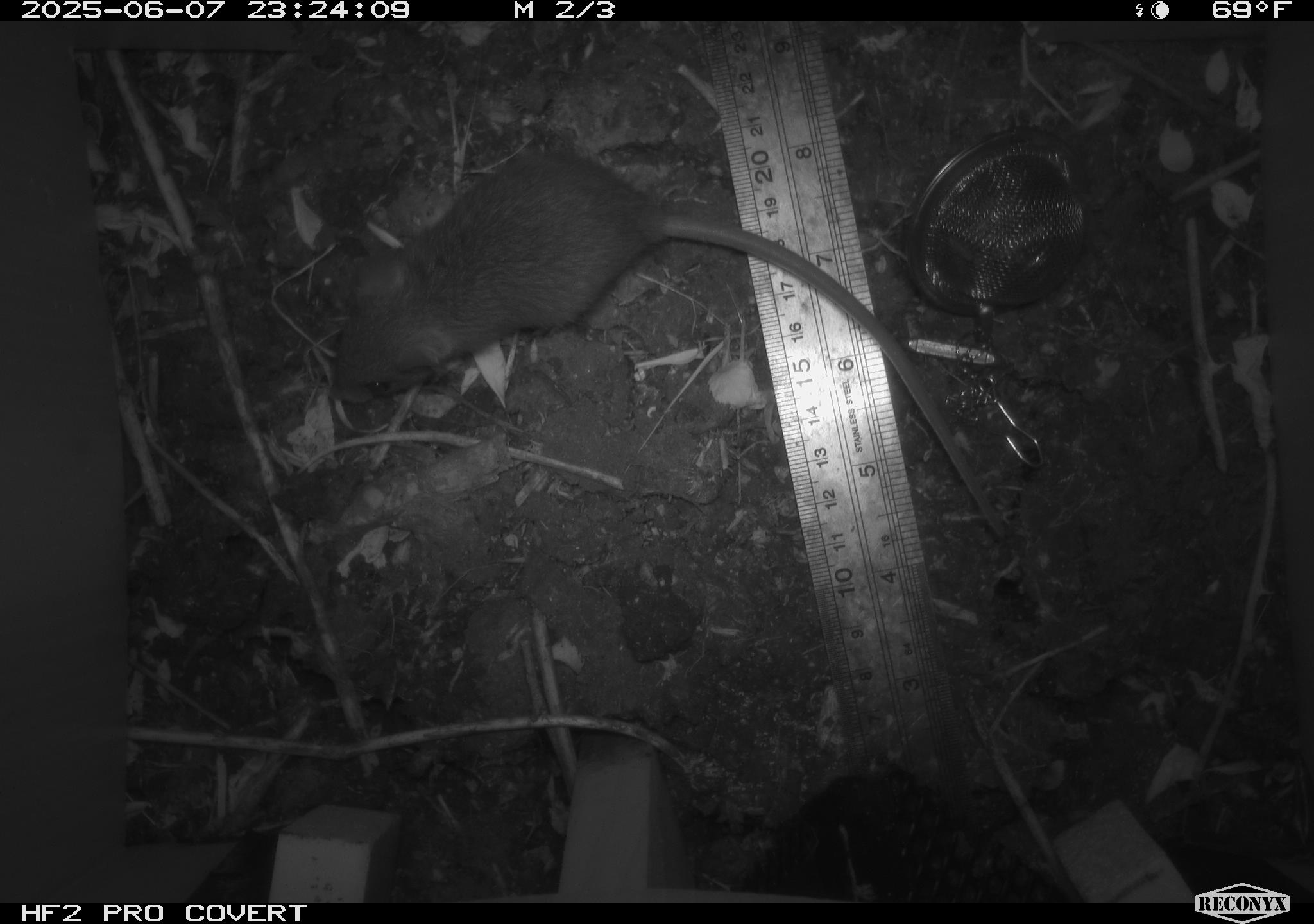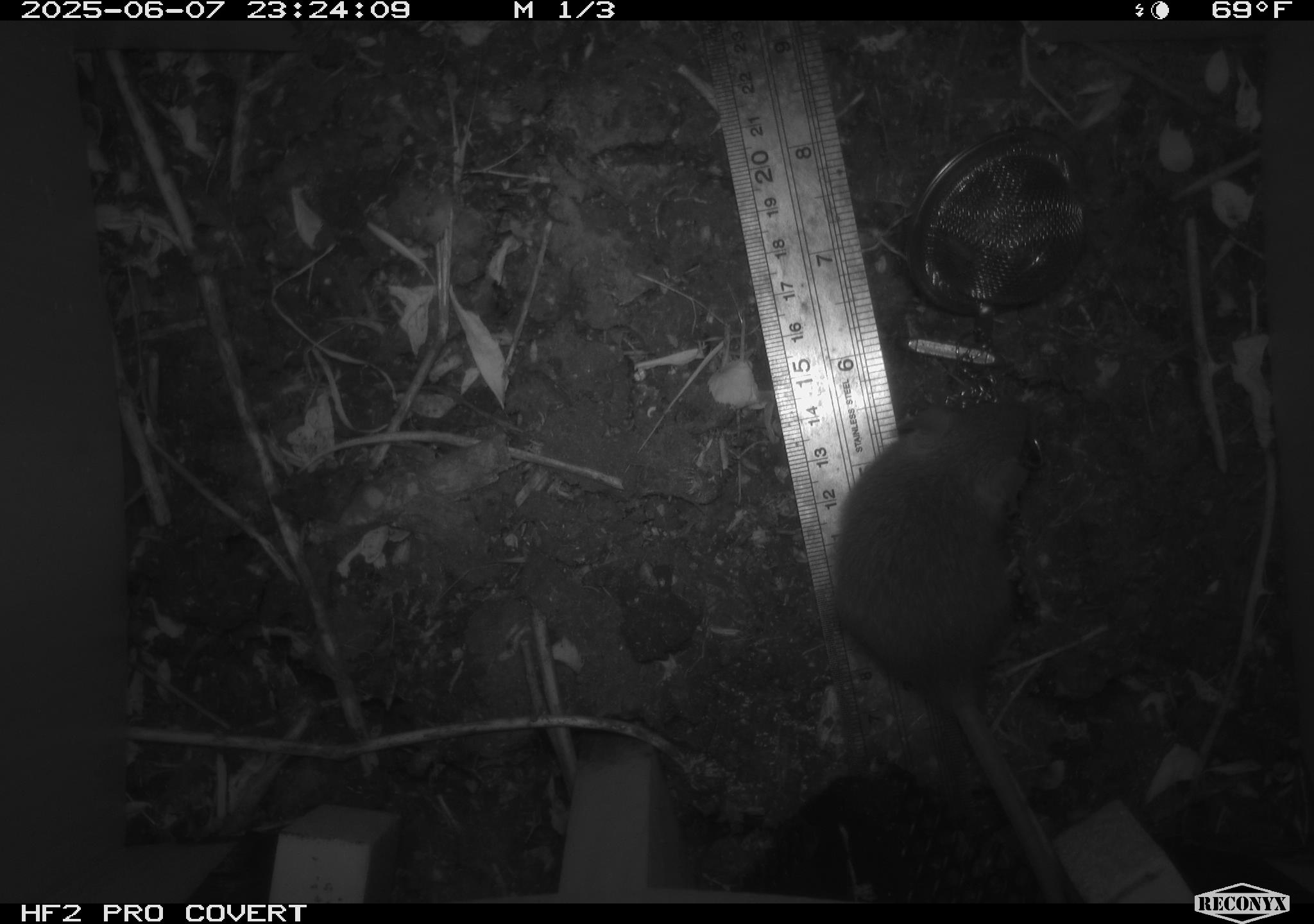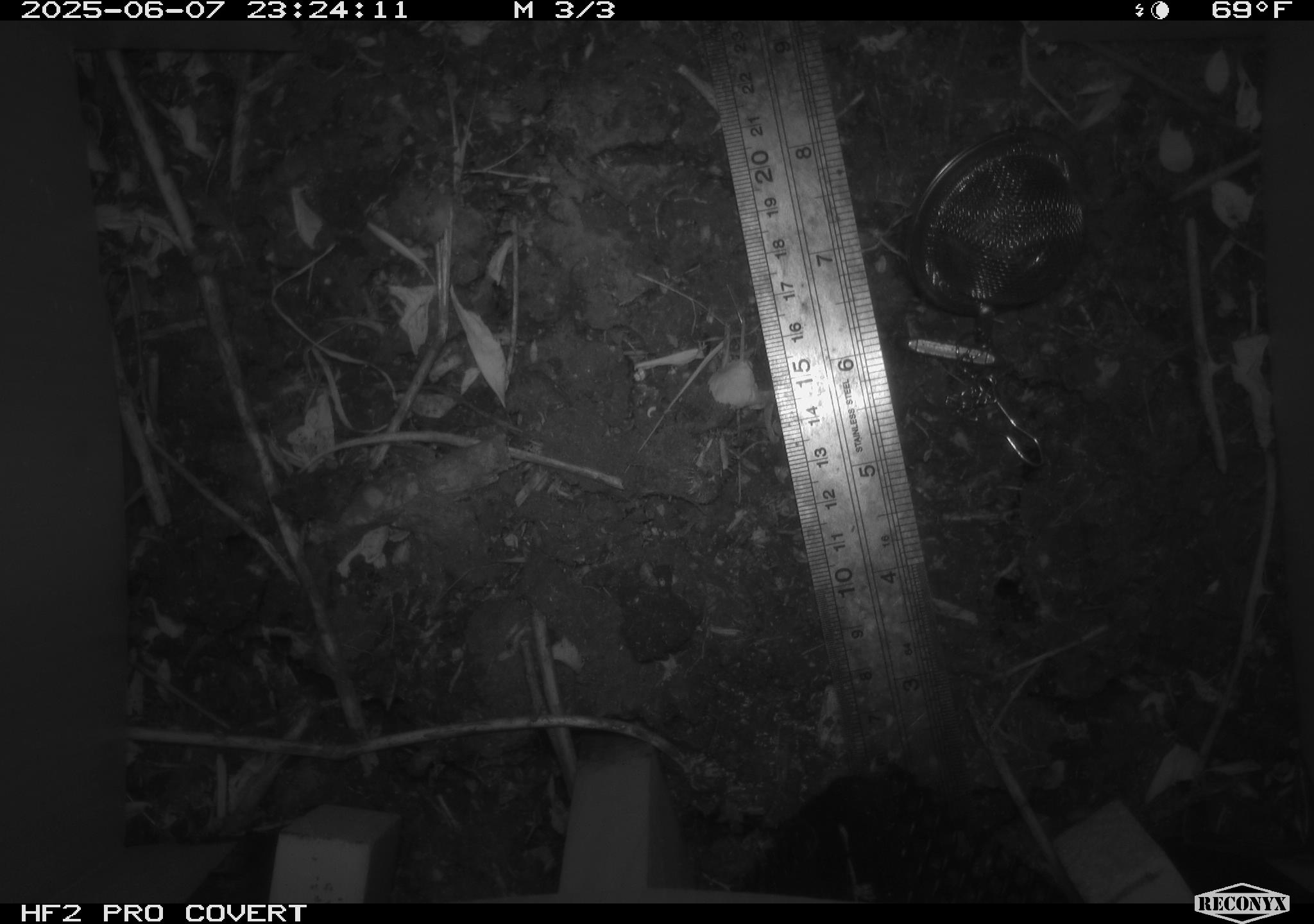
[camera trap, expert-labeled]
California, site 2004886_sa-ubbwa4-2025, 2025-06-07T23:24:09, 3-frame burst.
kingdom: Animalia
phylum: Chordata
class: Mammalia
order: Rodentia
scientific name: Rodentia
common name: rodent